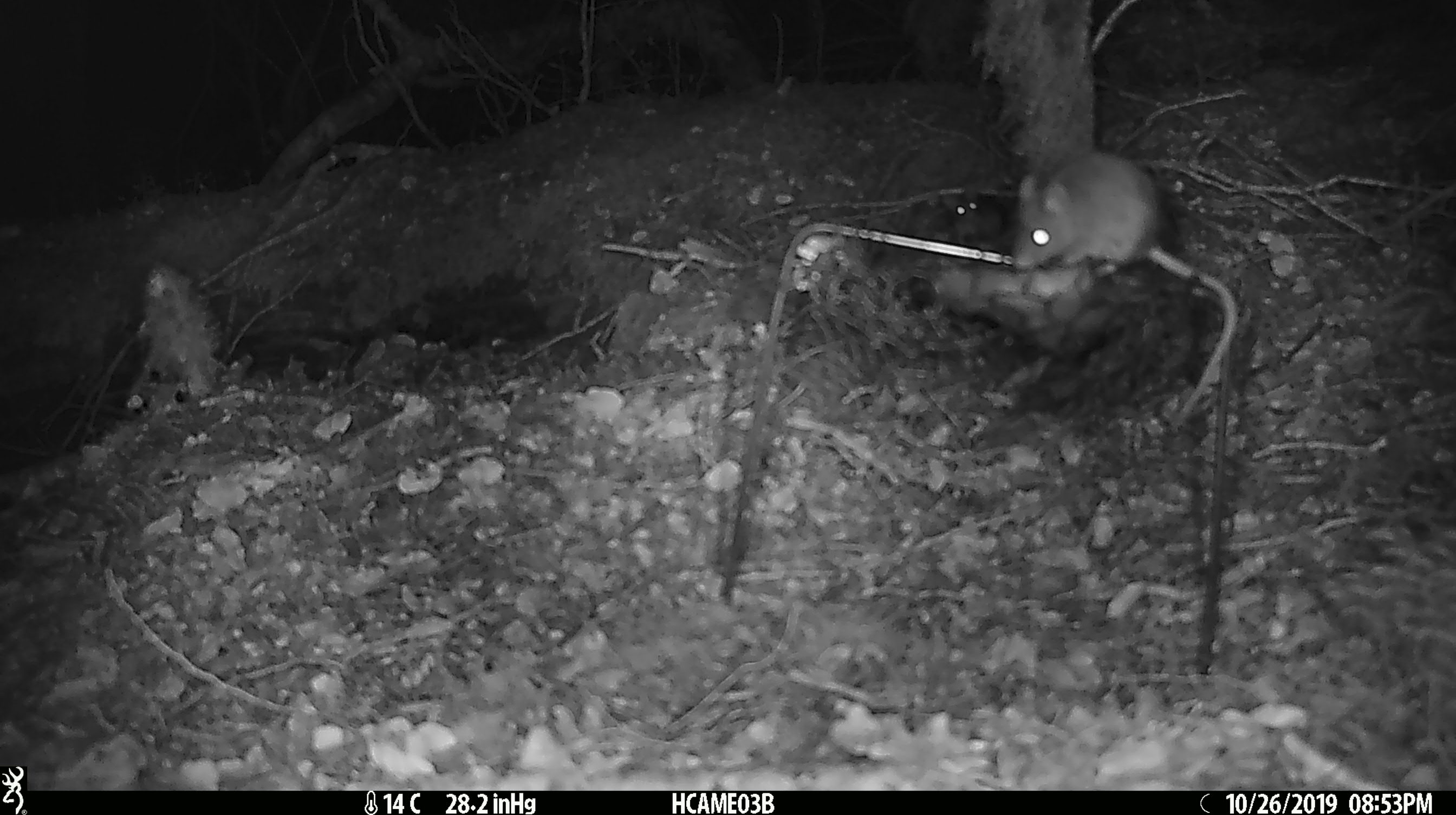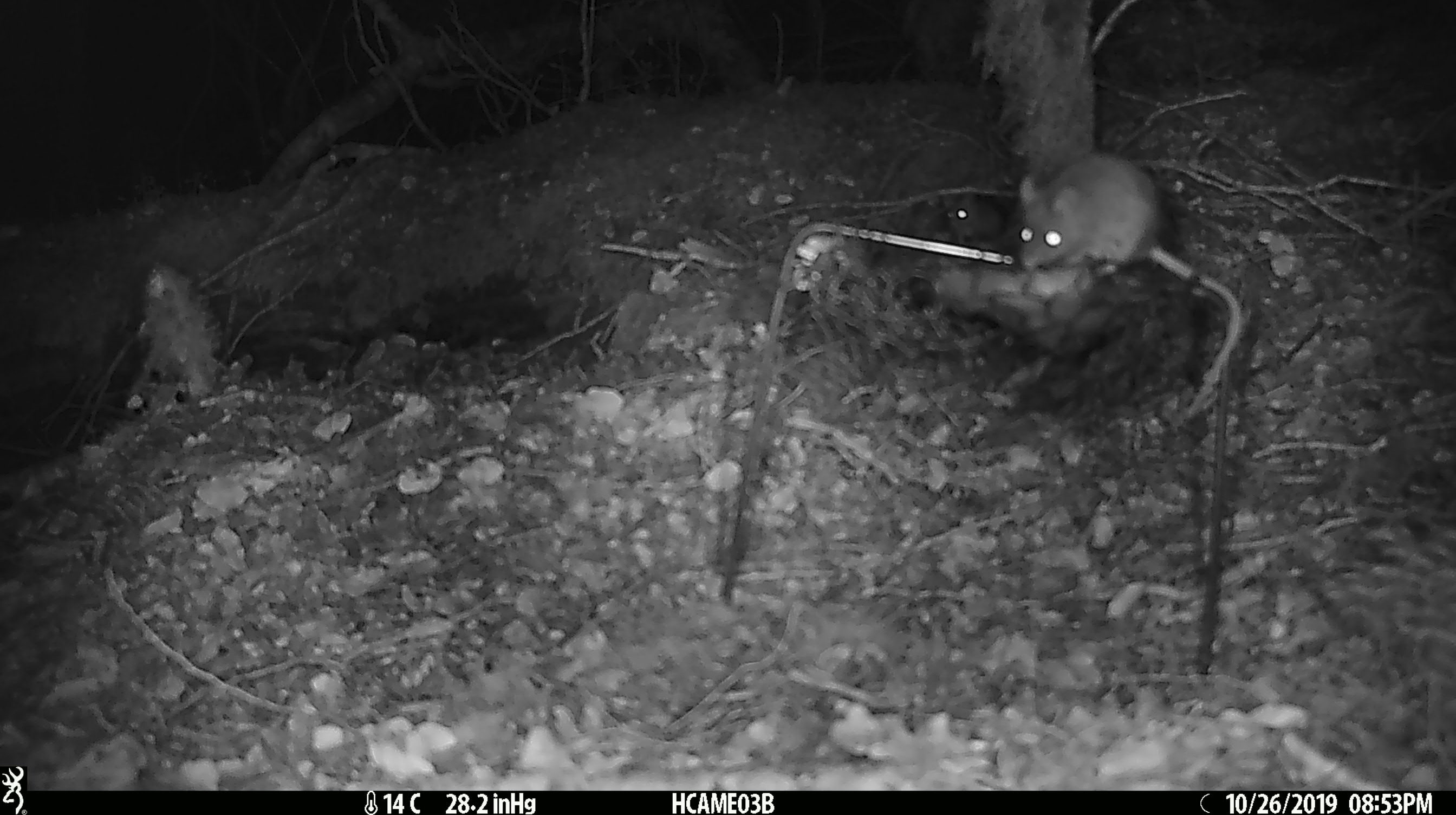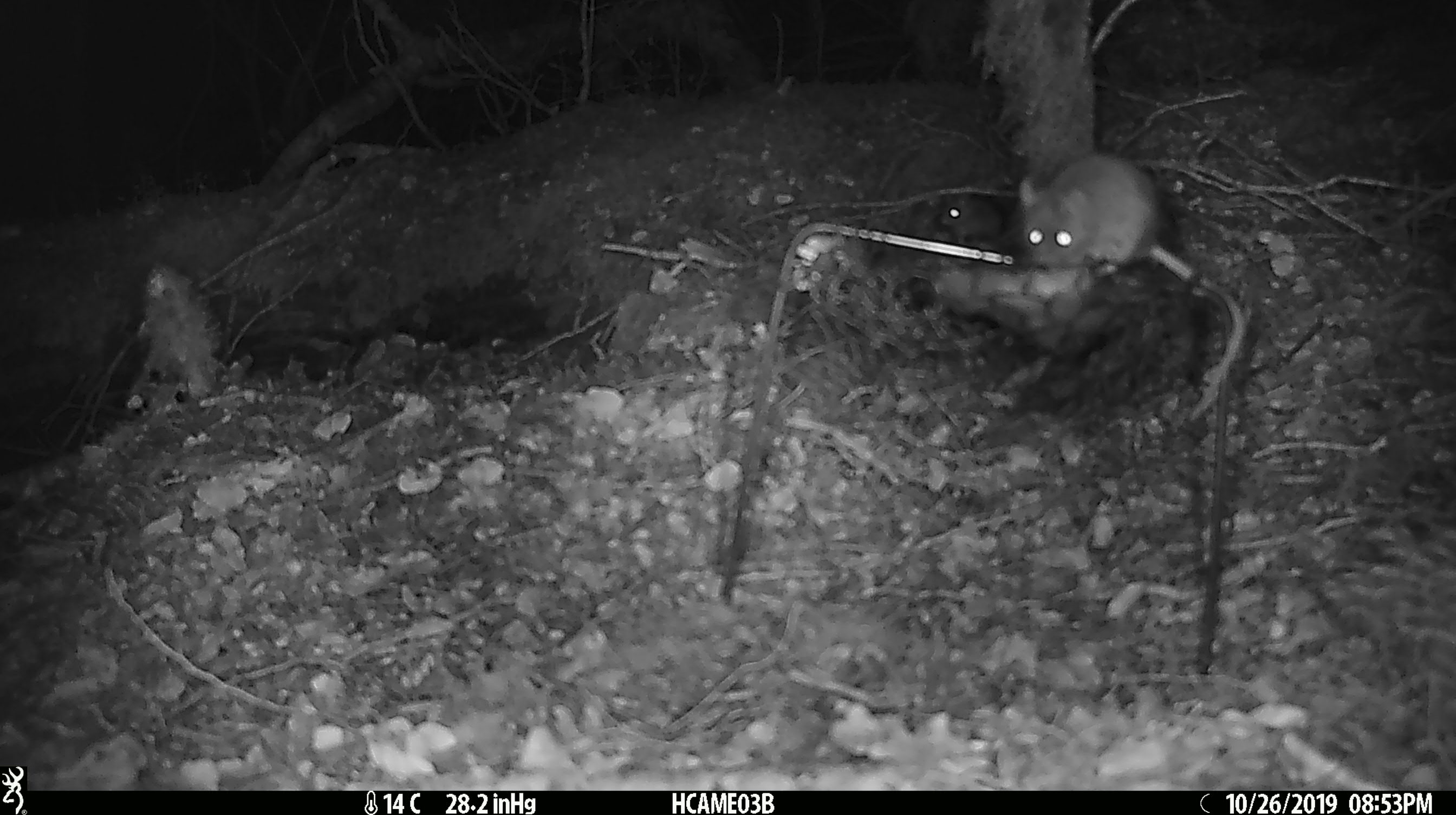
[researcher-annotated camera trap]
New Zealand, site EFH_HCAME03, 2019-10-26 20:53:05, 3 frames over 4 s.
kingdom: Animalia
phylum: Chordata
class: Mammalia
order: Rodentia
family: Muridae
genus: Mus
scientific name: Mus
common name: mouse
Mouse (Mus).